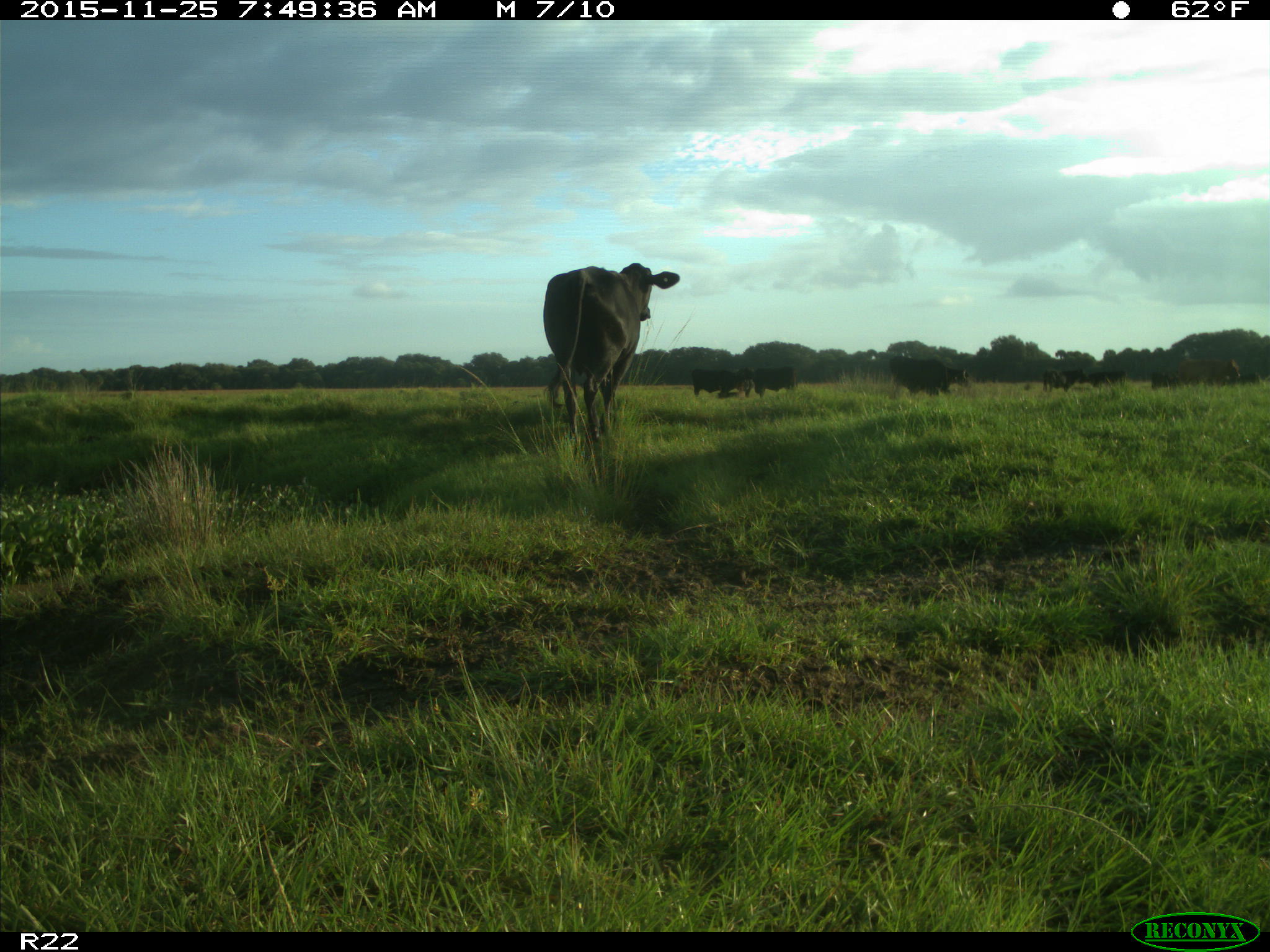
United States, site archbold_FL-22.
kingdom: Animalia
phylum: Chordata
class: Mammalia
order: Artiodactyla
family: Bovidae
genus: Bos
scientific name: Bos taurus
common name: domestic cow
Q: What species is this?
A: Bos taurus (domestic cow).